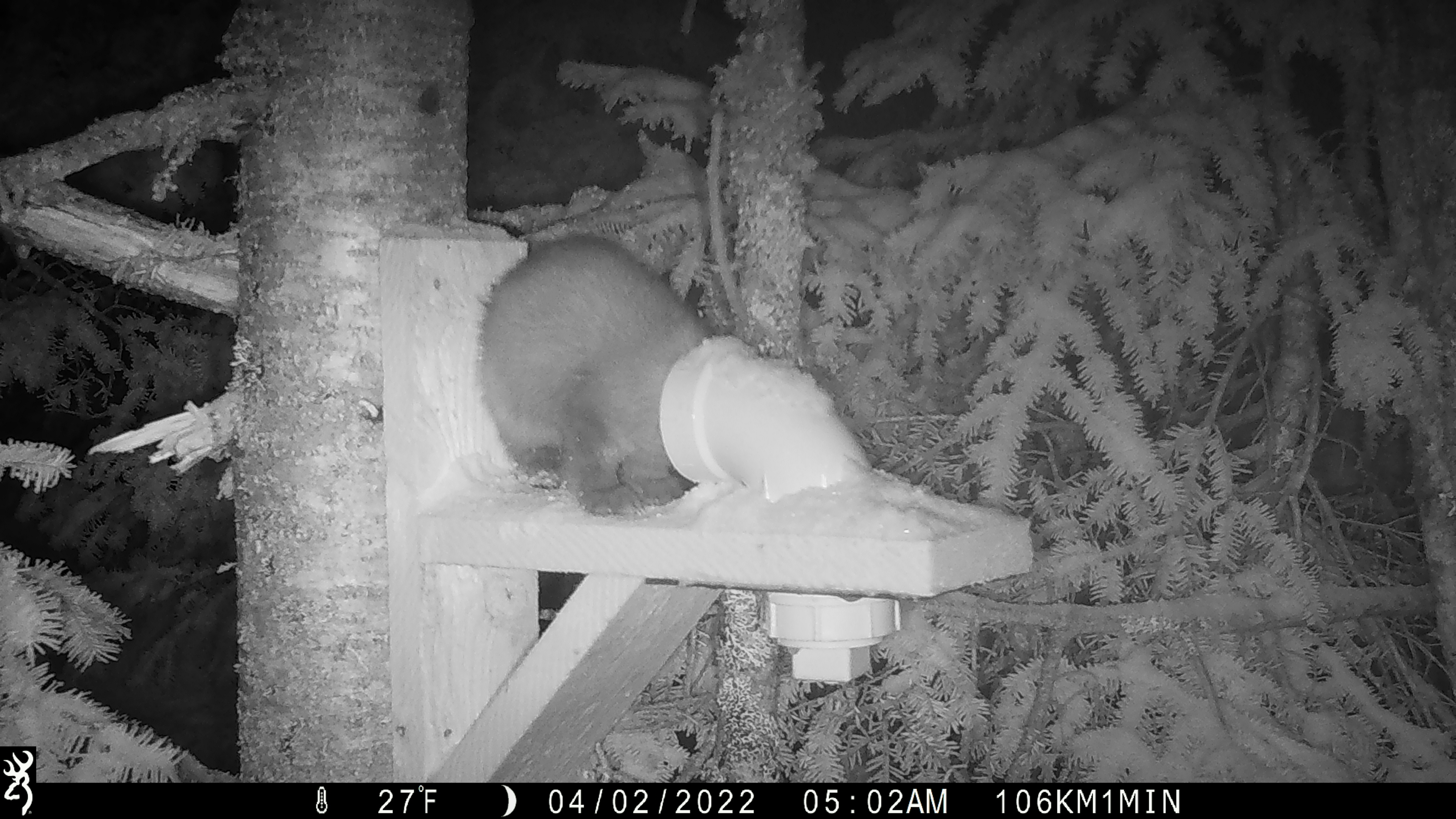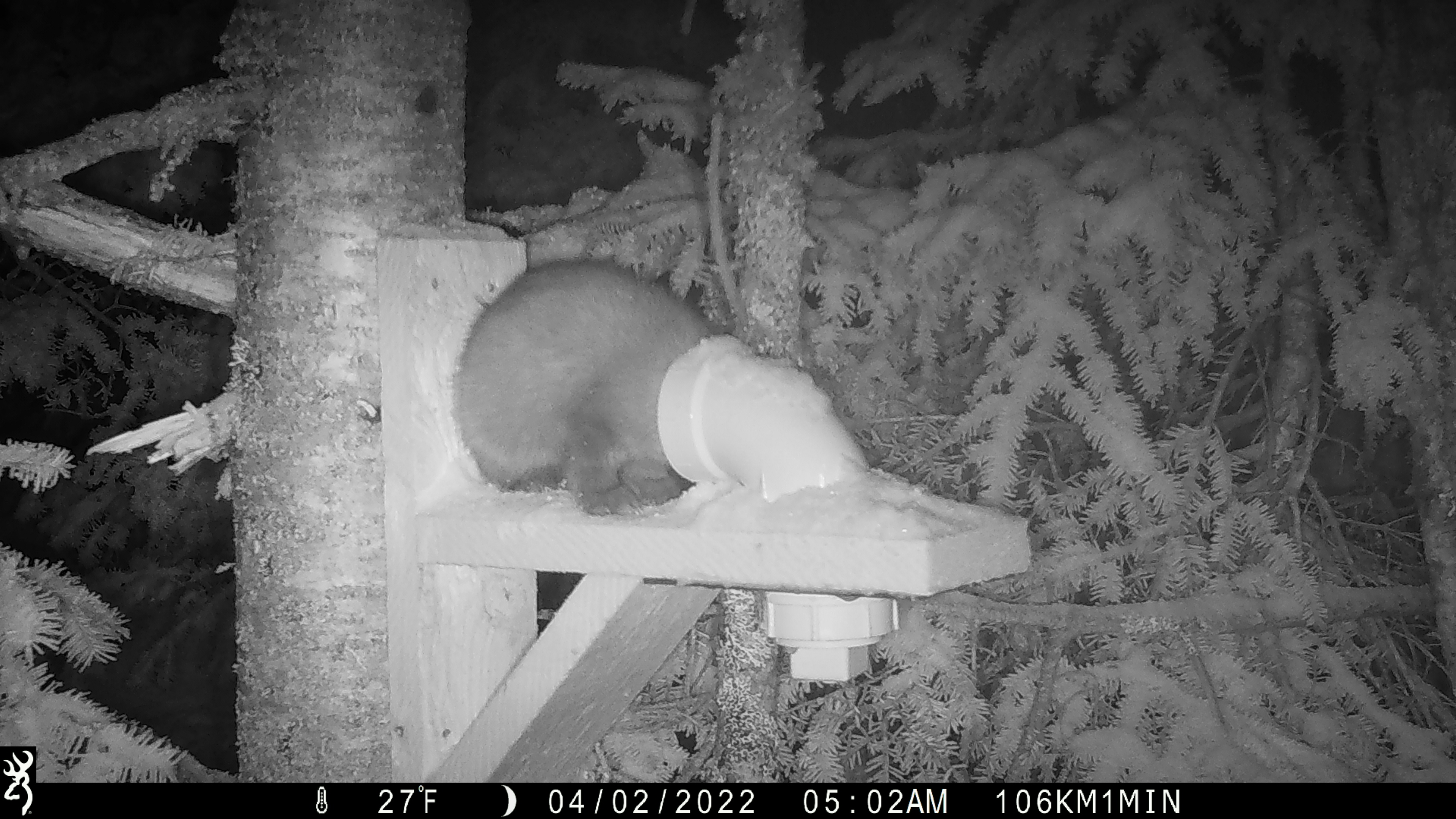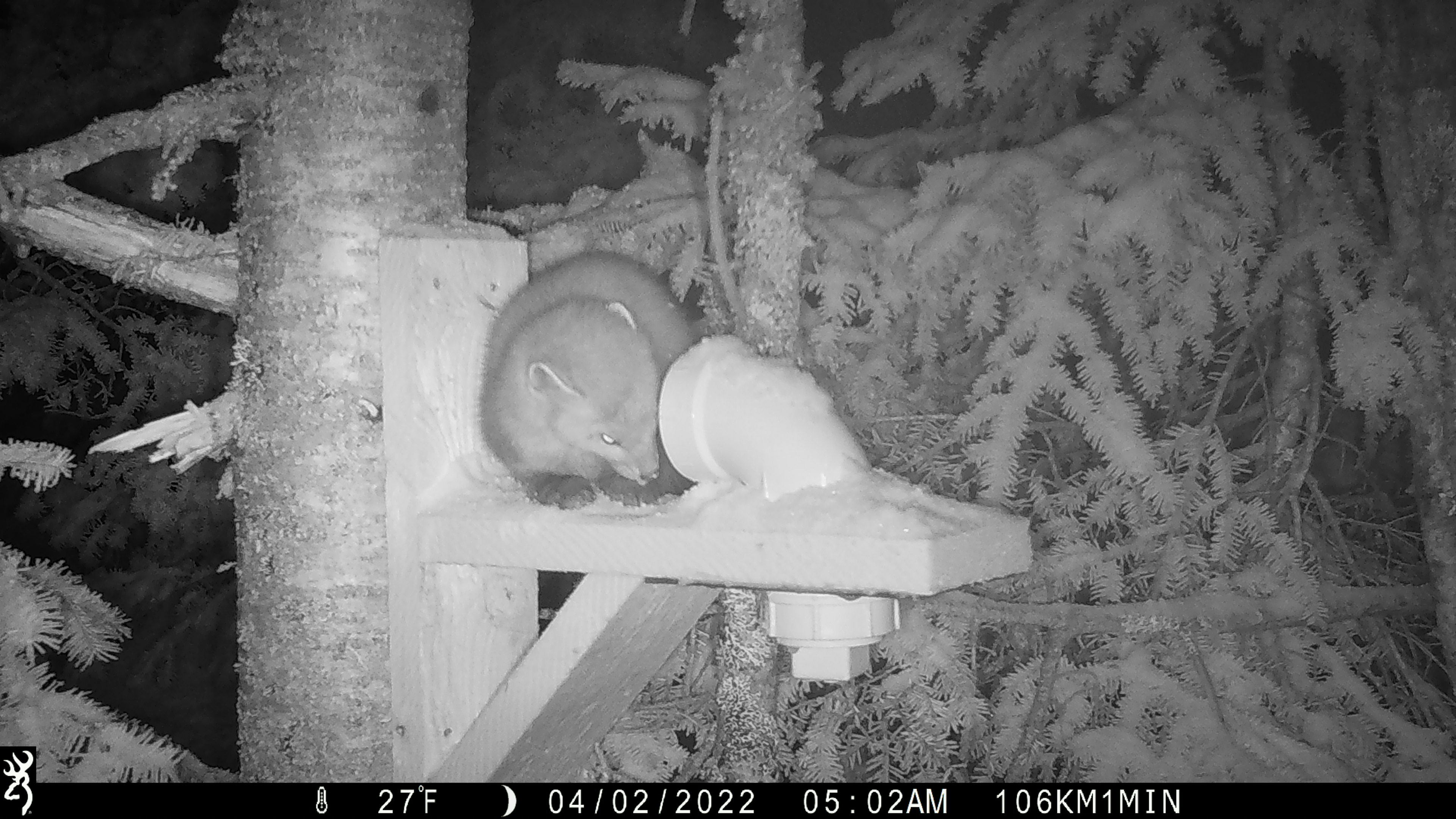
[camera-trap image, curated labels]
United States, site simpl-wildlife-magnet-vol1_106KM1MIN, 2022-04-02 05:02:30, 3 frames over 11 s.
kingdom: Animalia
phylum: Chordata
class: Mammalia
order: Carnivora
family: Mustelidae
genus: Martes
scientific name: Martes americana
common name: american marten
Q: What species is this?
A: American marten (Martes americana).